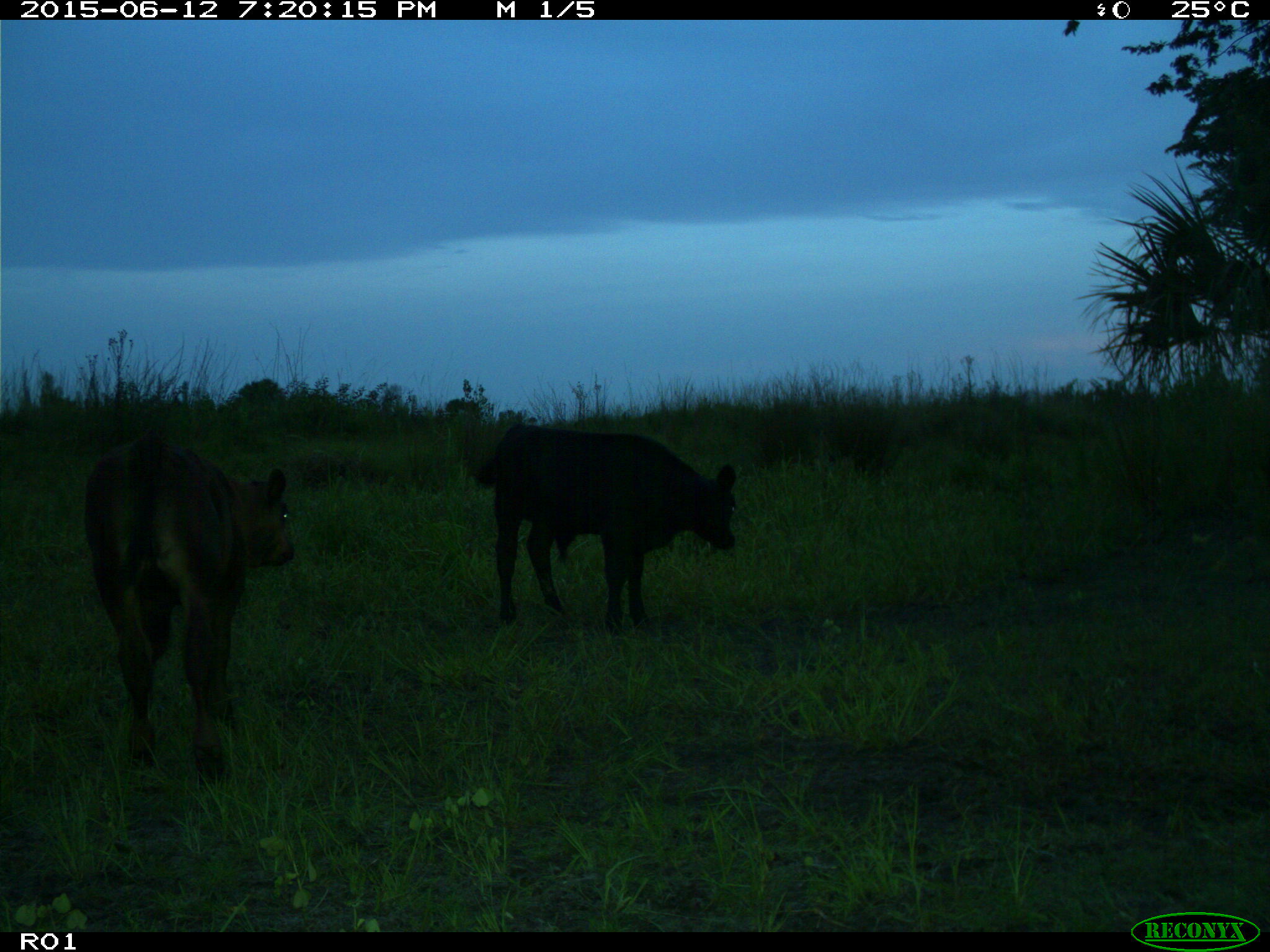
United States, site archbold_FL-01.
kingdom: Animalia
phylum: Chordata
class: Mammalia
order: Artiodactyla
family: Bovidae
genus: Bos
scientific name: Bos taurus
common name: domestic cow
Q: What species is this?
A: Bos taurus (domestic cow).